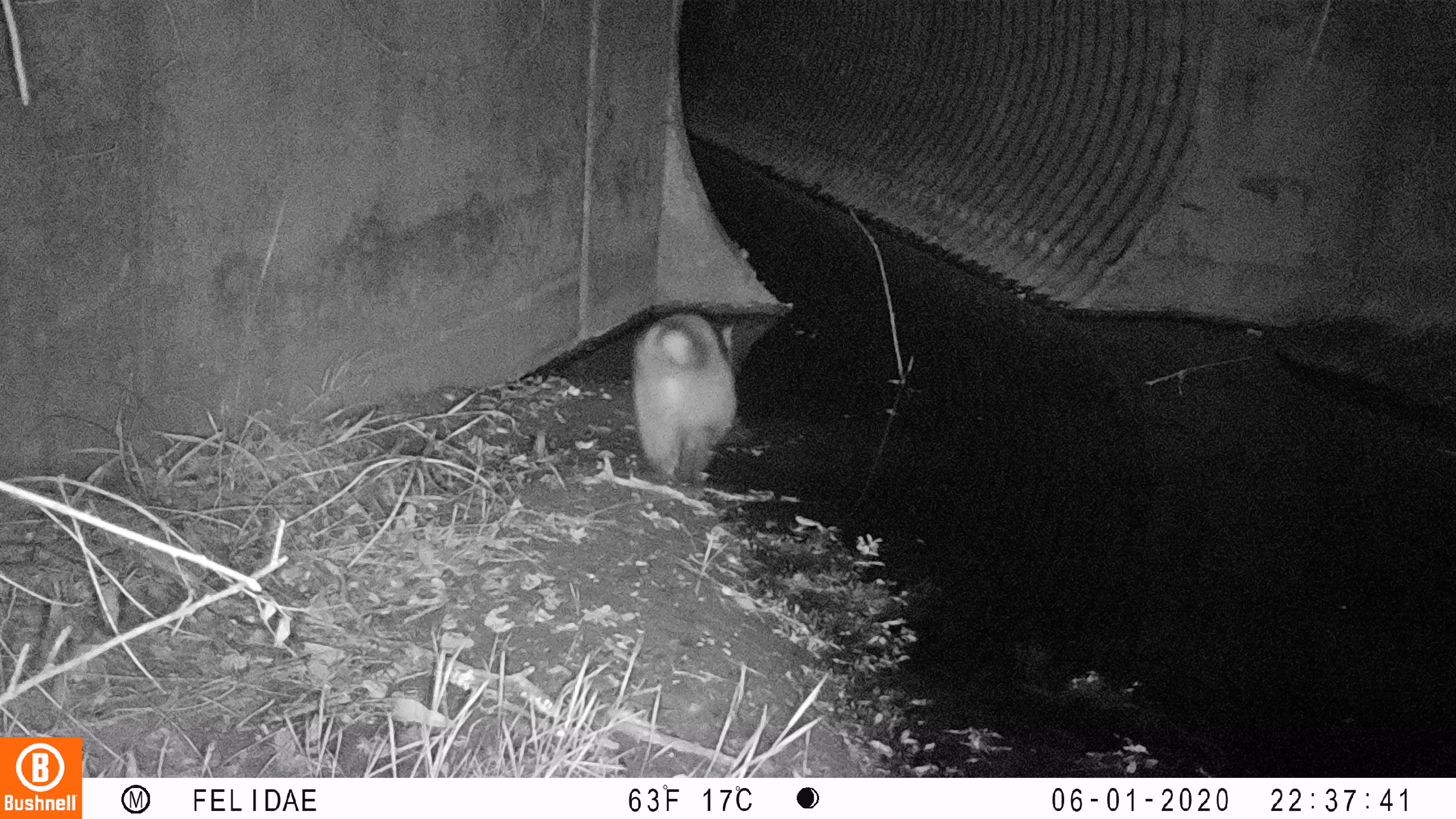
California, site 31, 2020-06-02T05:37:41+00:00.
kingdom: Animalia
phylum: Chordata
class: Mammalia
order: Carnivora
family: Procyonidae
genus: Procyon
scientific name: Procyon lotor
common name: raccoon